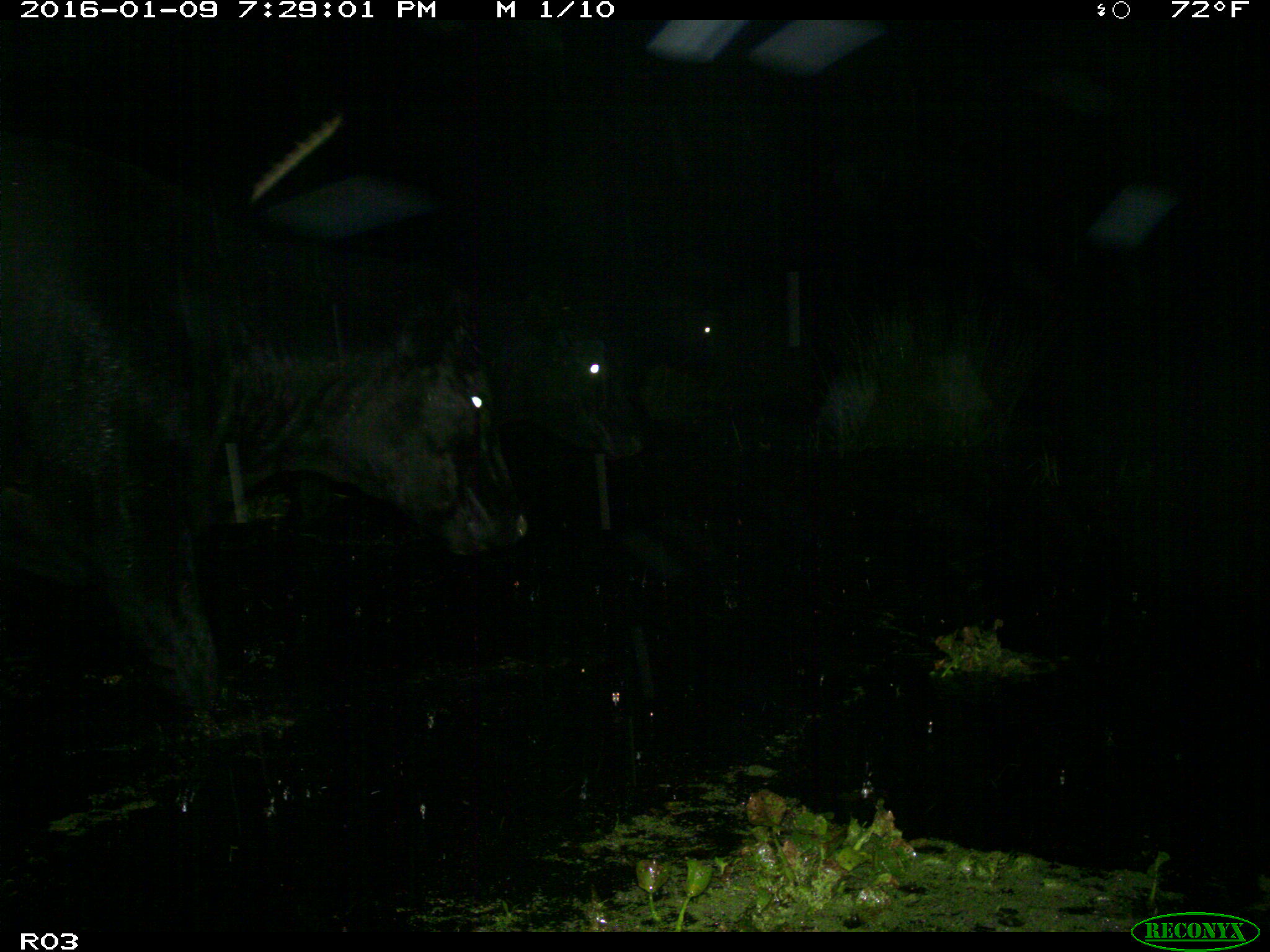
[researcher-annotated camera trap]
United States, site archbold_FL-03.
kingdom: Animalia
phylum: Chordata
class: Mammalia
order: Artiodactyla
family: Bovidae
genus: Bos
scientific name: Bos taurus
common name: domestic cow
Bos taurus (domestic cow).